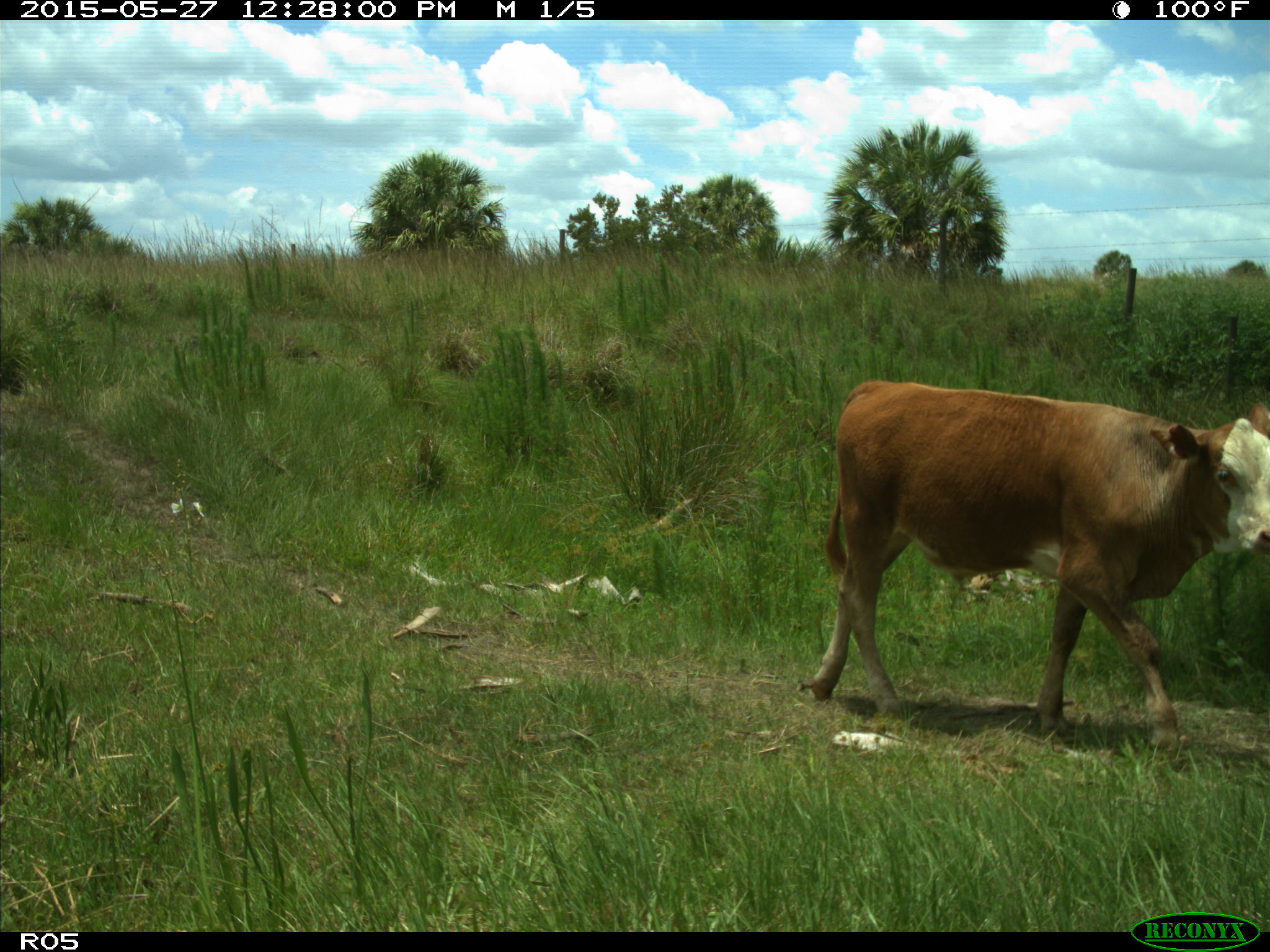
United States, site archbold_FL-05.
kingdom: Animalia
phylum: Chordata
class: Mammalia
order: Artiodactyla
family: Bovidae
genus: Bos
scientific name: Bos taurus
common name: domestic cow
Bos taurus (domestic cow).